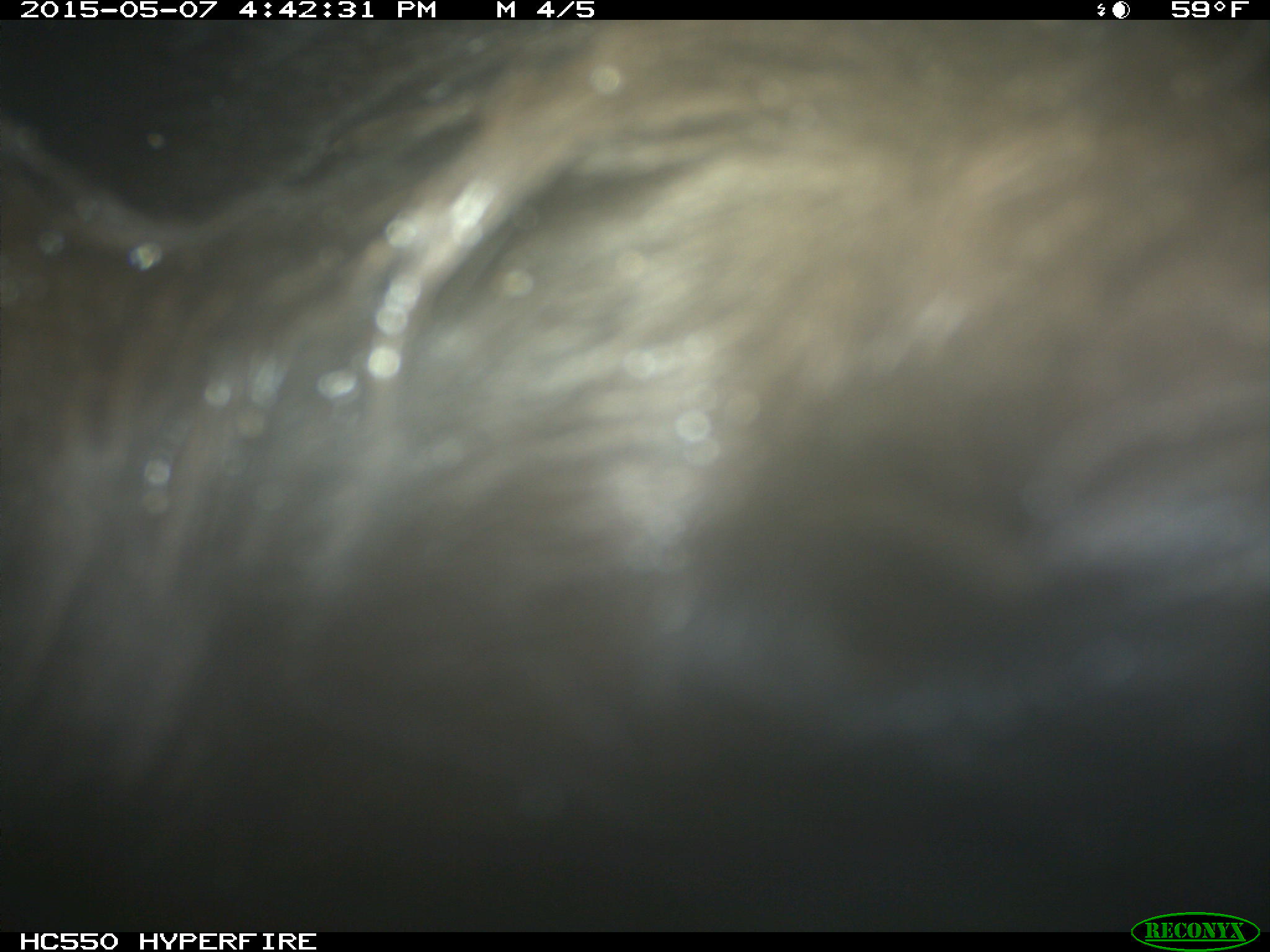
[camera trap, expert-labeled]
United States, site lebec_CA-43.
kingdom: Animalia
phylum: Chordata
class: Mammalia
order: Artiodactyla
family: Bovidae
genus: Bos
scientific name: Bos taurus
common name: domestic cow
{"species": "Bos taurus (domestic cow)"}